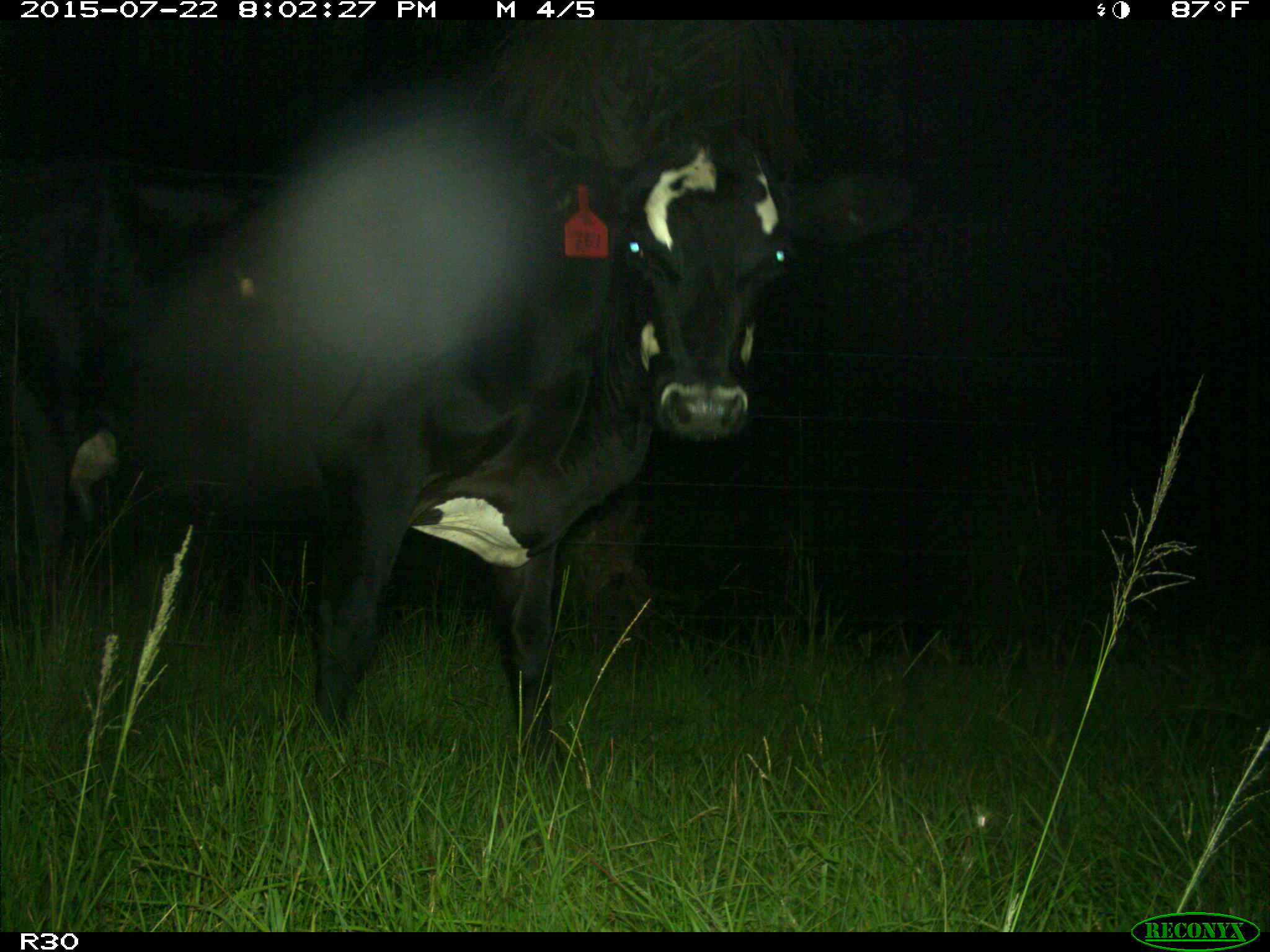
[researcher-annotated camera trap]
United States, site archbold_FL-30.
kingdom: Animalia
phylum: Chordata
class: Mammalia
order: Artiodactyla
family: Bovidae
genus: Bos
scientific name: Bos taurus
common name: domestic cow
Bos taurus (domestic cow).